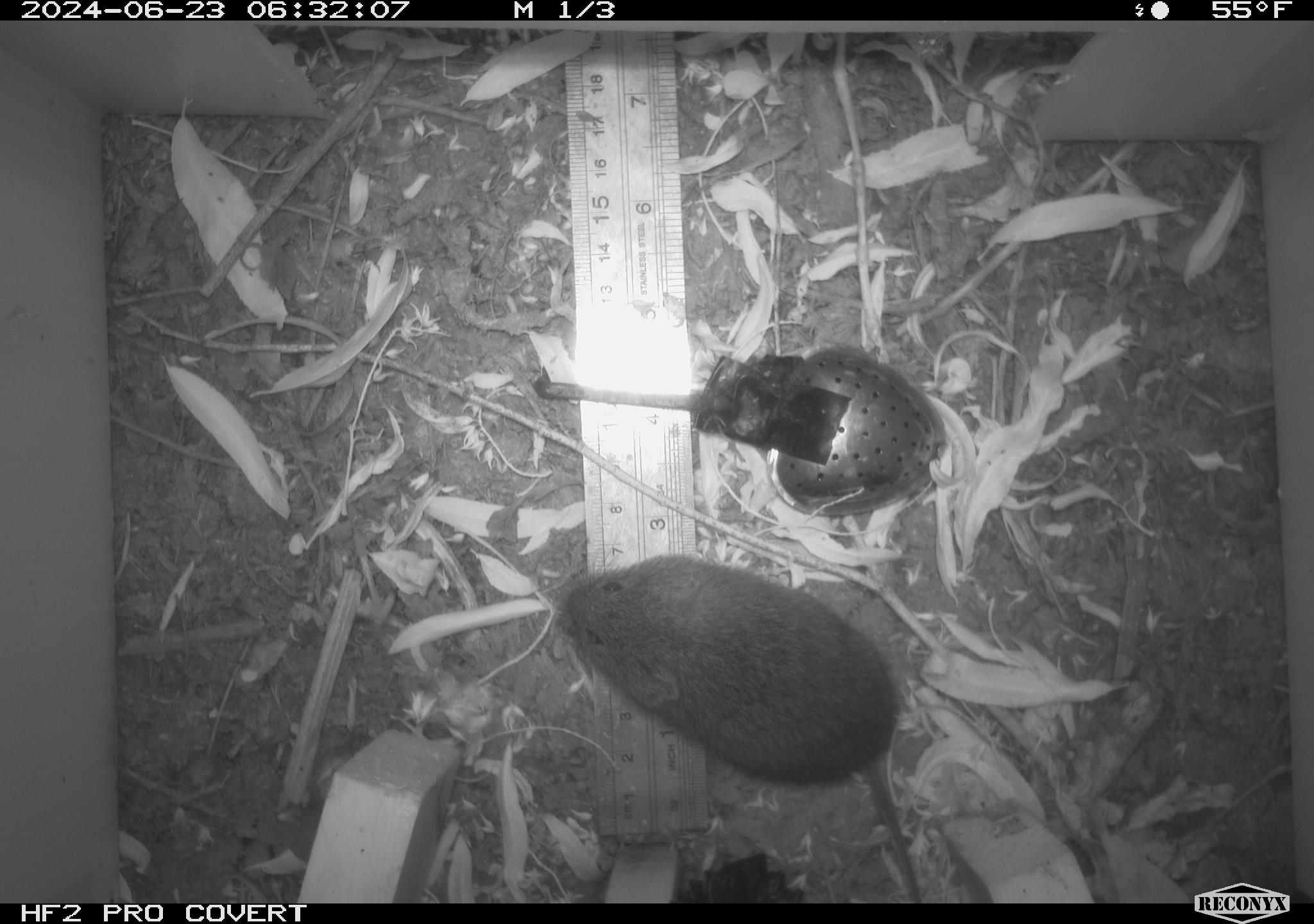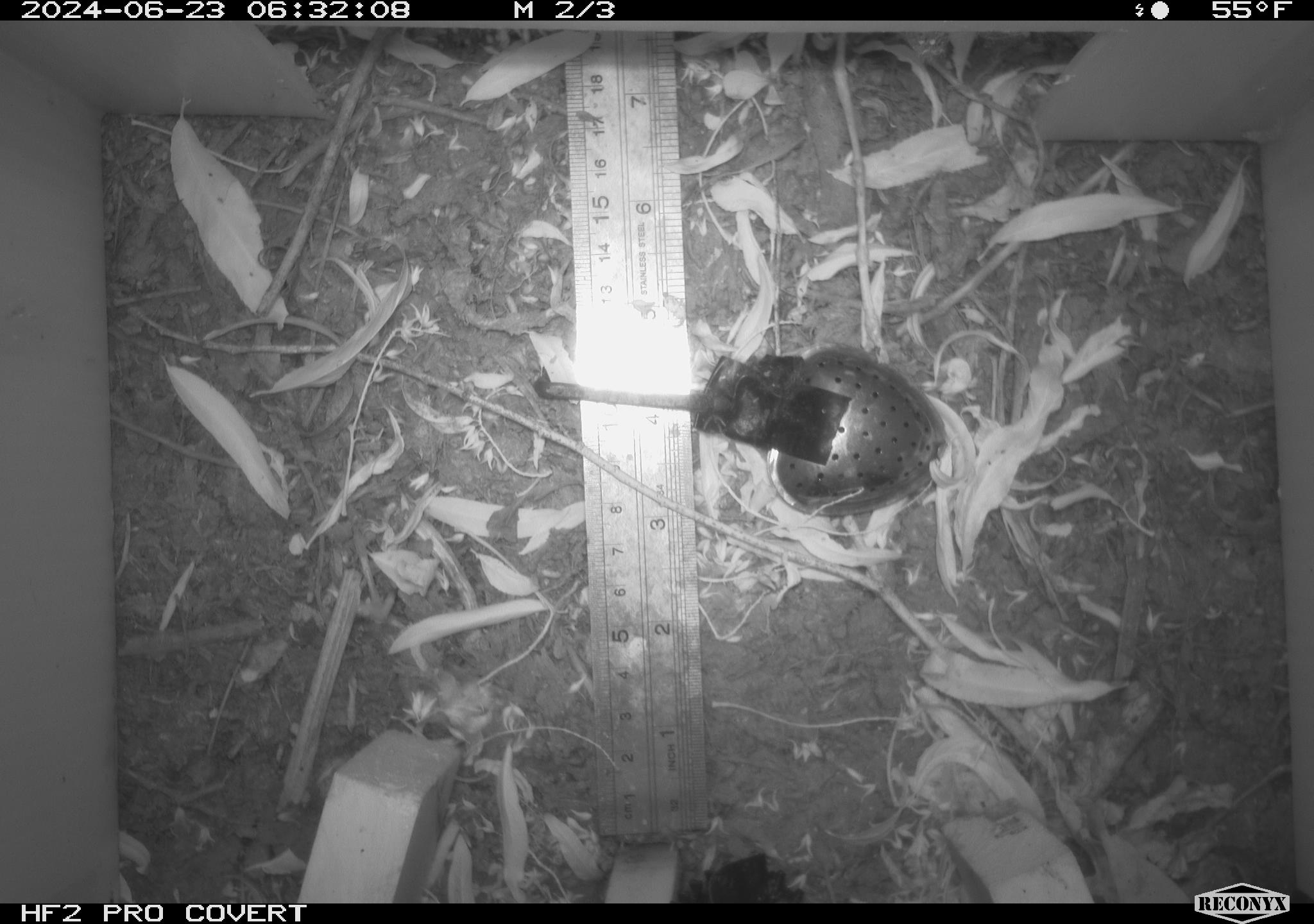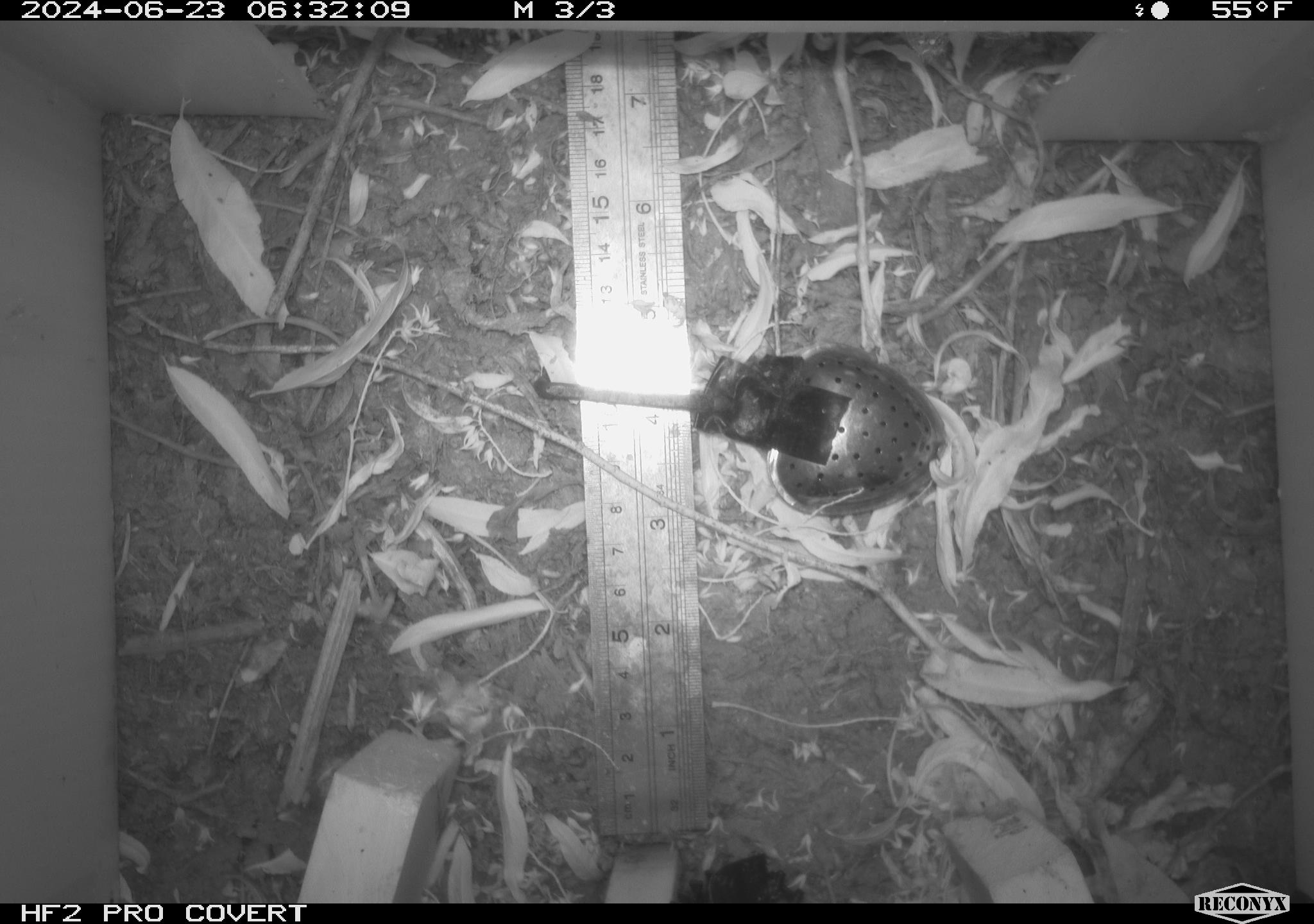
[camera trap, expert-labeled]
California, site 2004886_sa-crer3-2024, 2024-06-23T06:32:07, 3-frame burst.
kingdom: Animalia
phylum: Chordata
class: Mammalia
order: Rodentia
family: Cricetidae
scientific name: Arvicolinae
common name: voles, lemmings, and muskrats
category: arvicolinae subfamily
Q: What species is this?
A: Arvicolinae subfamily (voles, lemmings, and muskrats) (Arvicolinae).